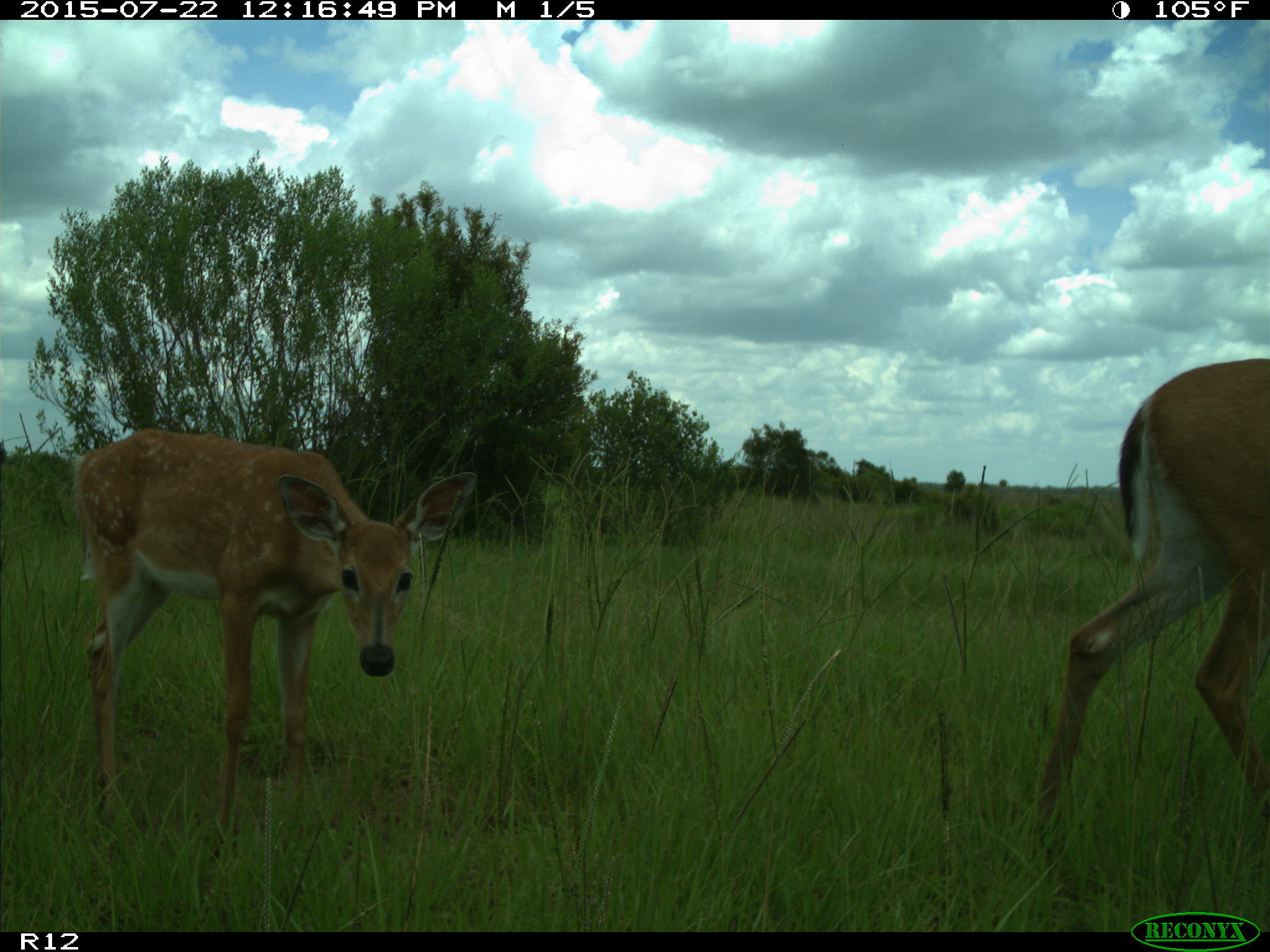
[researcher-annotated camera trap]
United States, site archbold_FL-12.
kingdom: Animalia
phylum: Chordata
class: Mammalia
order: Artiodactyla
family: Cervidae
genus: Odocoileus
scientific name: Odocoileus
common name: deer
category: unidentified deer